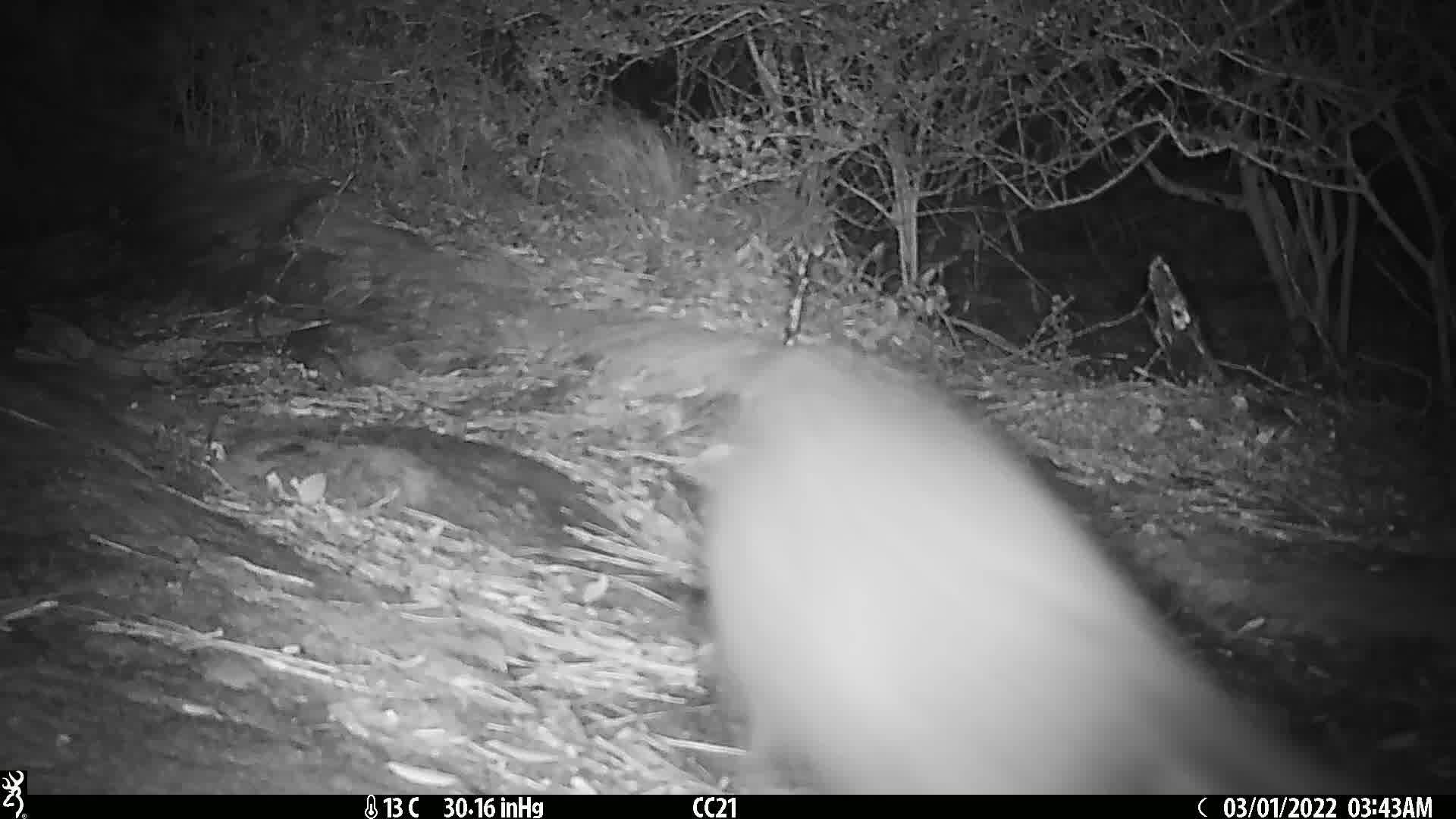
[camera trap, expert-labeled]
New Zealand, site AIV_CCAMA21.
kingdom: Animalia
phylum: Chordata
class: Mammalia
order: Carnivora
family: Felidae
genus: Felis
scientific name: Felis catus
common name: domestic cat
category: cat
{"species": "cat (domestic cat) (Felis catus)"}